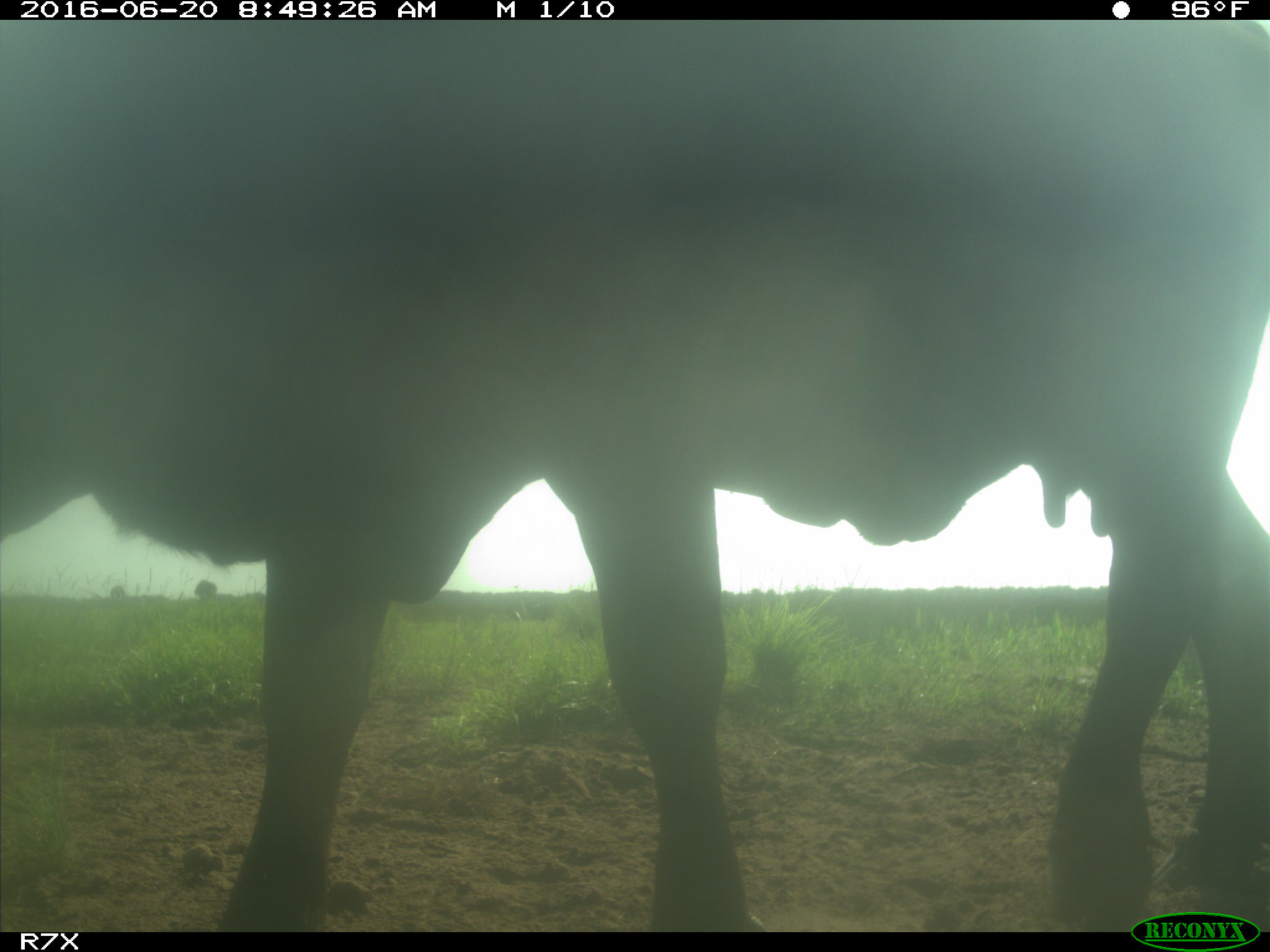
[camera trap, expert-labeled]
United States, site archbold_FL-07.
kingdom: Animalia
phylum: Chordata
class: Mammalia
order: Artiodactyla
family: Bovidae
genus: Bos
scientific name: Bos taurus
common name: domestic cow